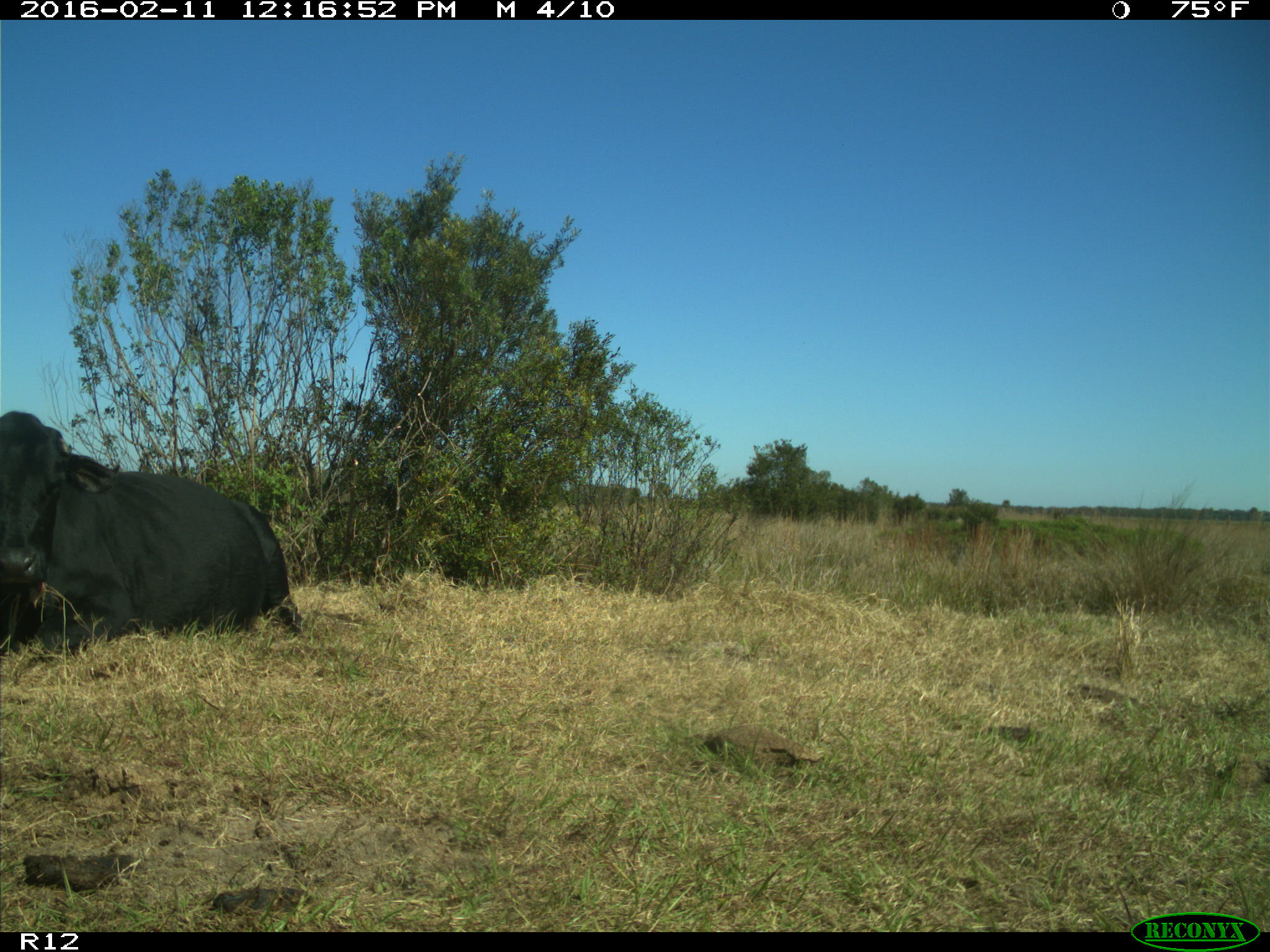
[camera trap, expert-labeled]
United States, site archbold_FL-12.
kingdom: Animalia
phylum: Chordata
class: Mammalia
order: Artiodactyla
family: Bovidae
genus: Bos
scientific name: Bos taurus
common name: domestic cow